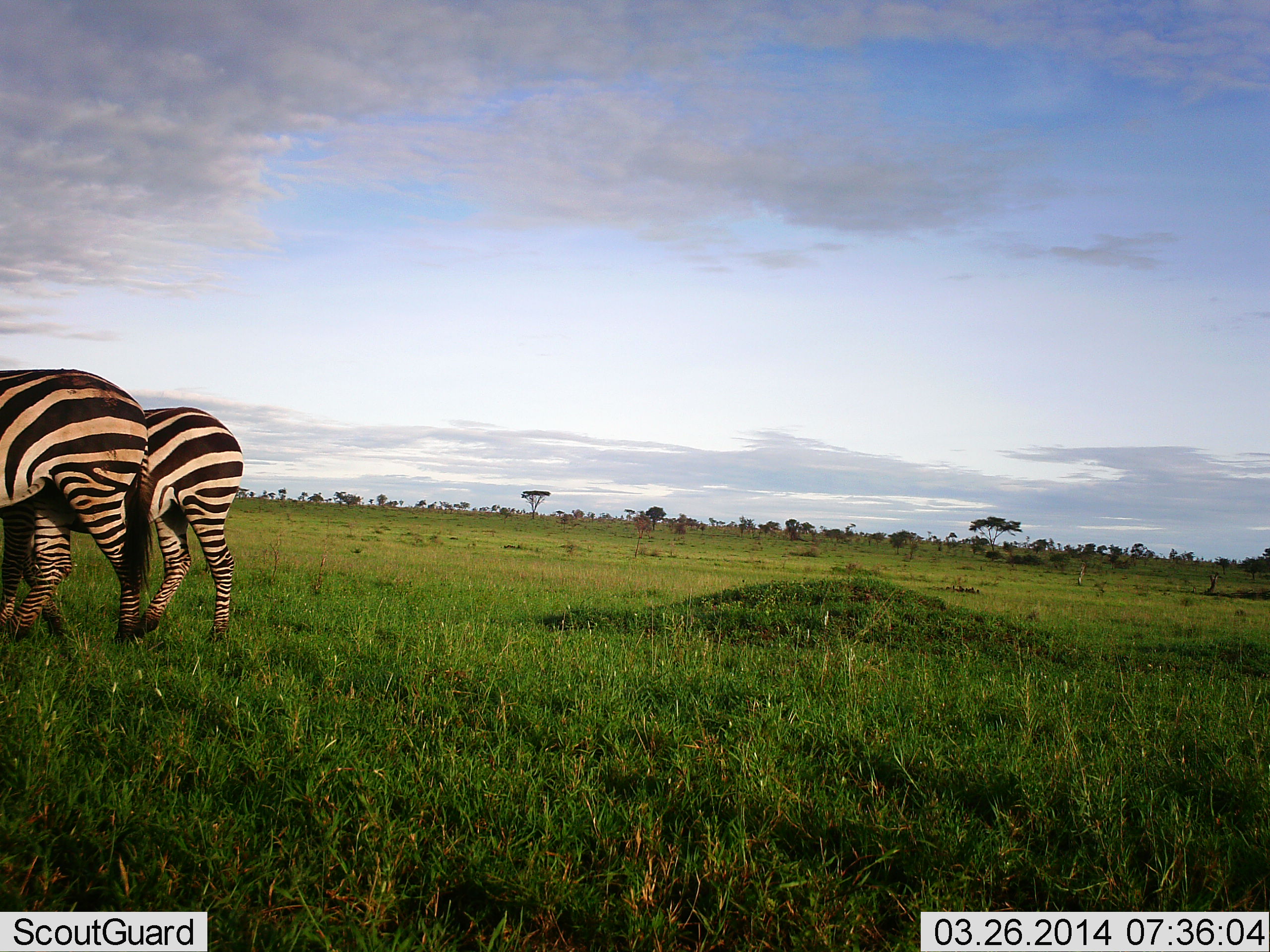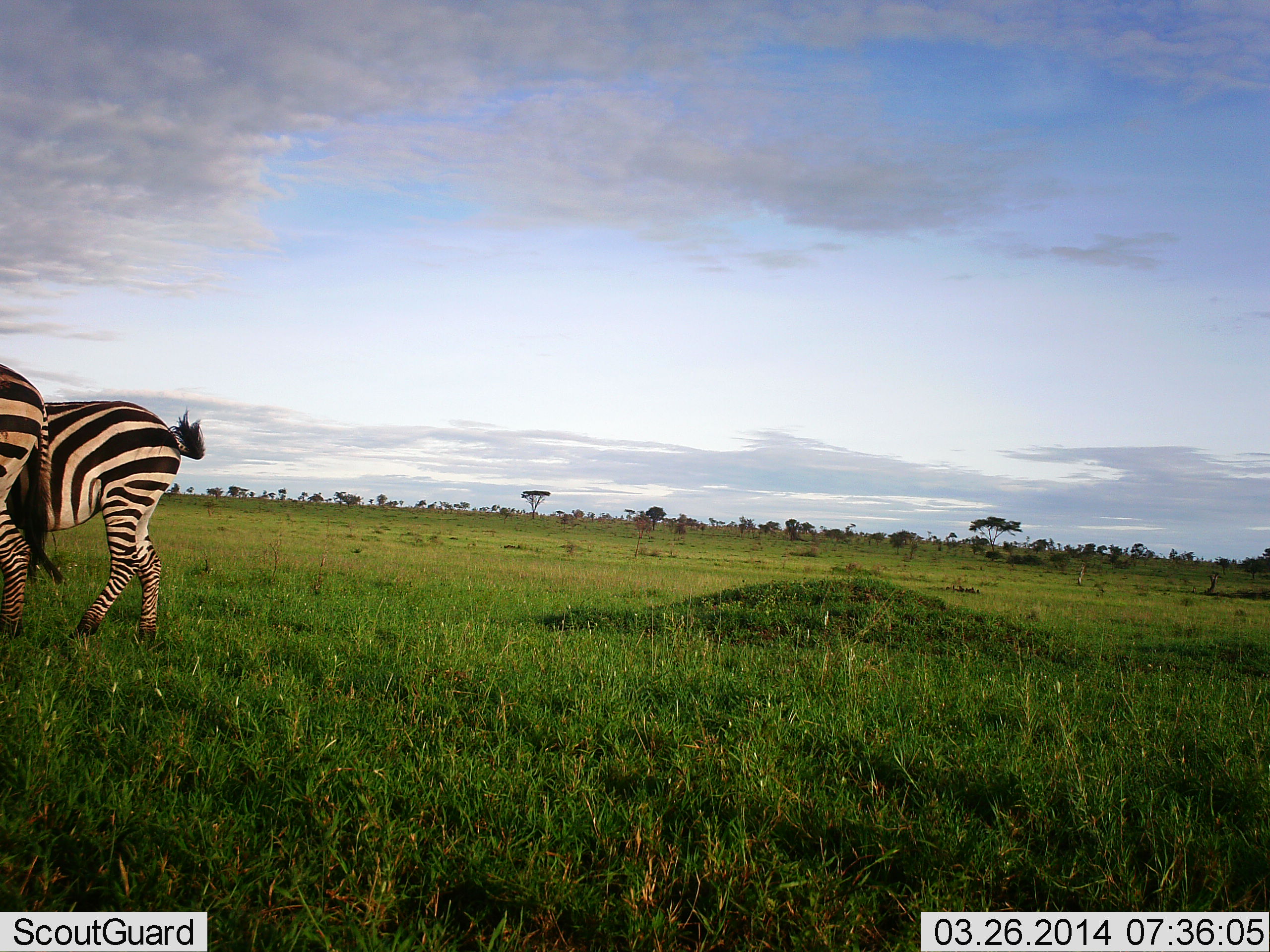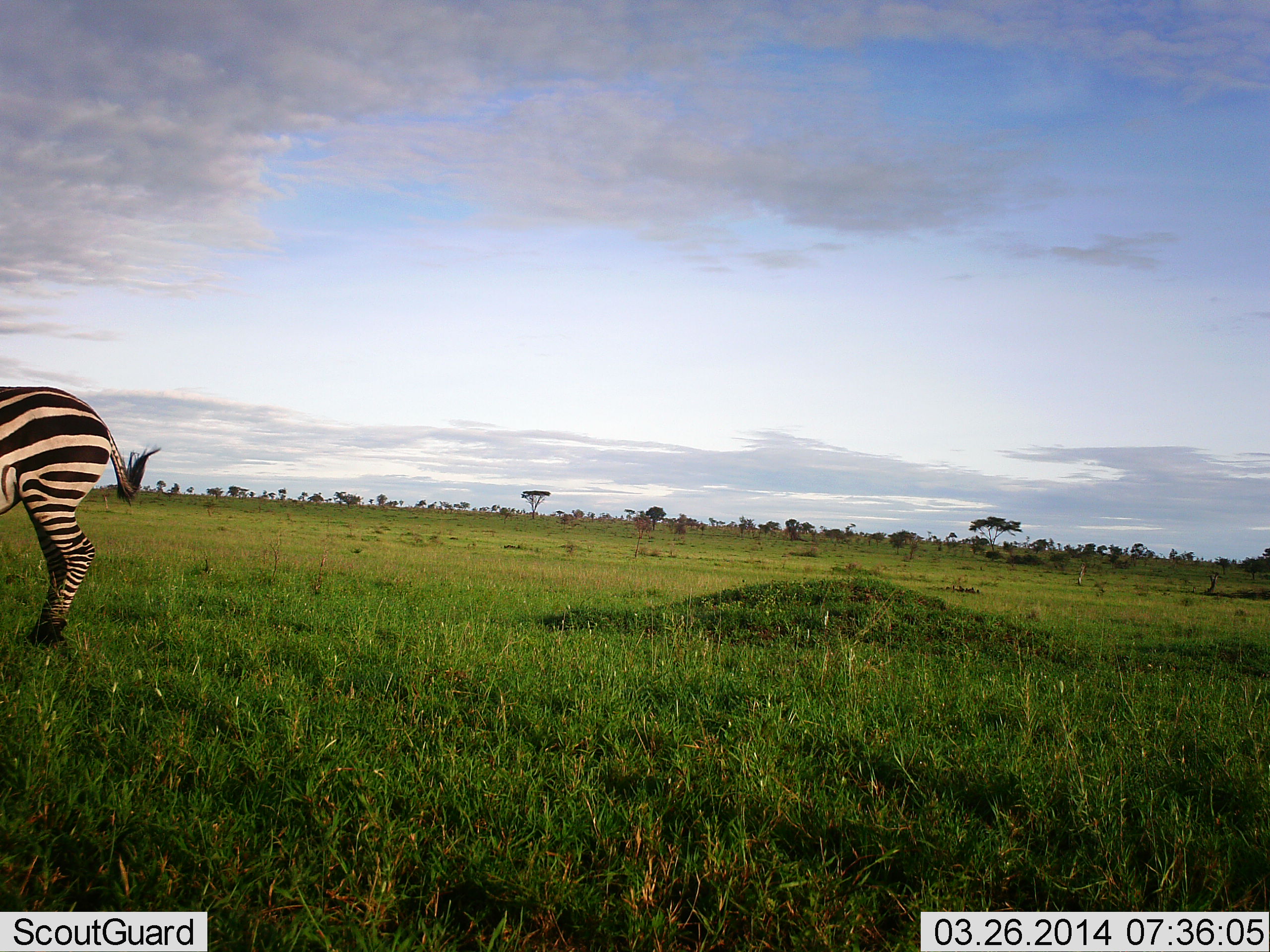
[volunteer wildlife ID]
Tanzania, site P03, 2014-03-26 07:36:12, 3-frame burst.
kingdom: Animalia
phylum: Chordata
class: Mammalia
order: Perissodactyla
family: Equidae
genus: Equus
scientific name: Equus quagga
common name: plains zebra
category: zebra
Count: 2.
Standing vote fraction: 0%.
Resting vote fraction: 0%.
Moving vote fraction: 100%.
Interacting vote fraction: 0%.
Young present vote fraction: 0%.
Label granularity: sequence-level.